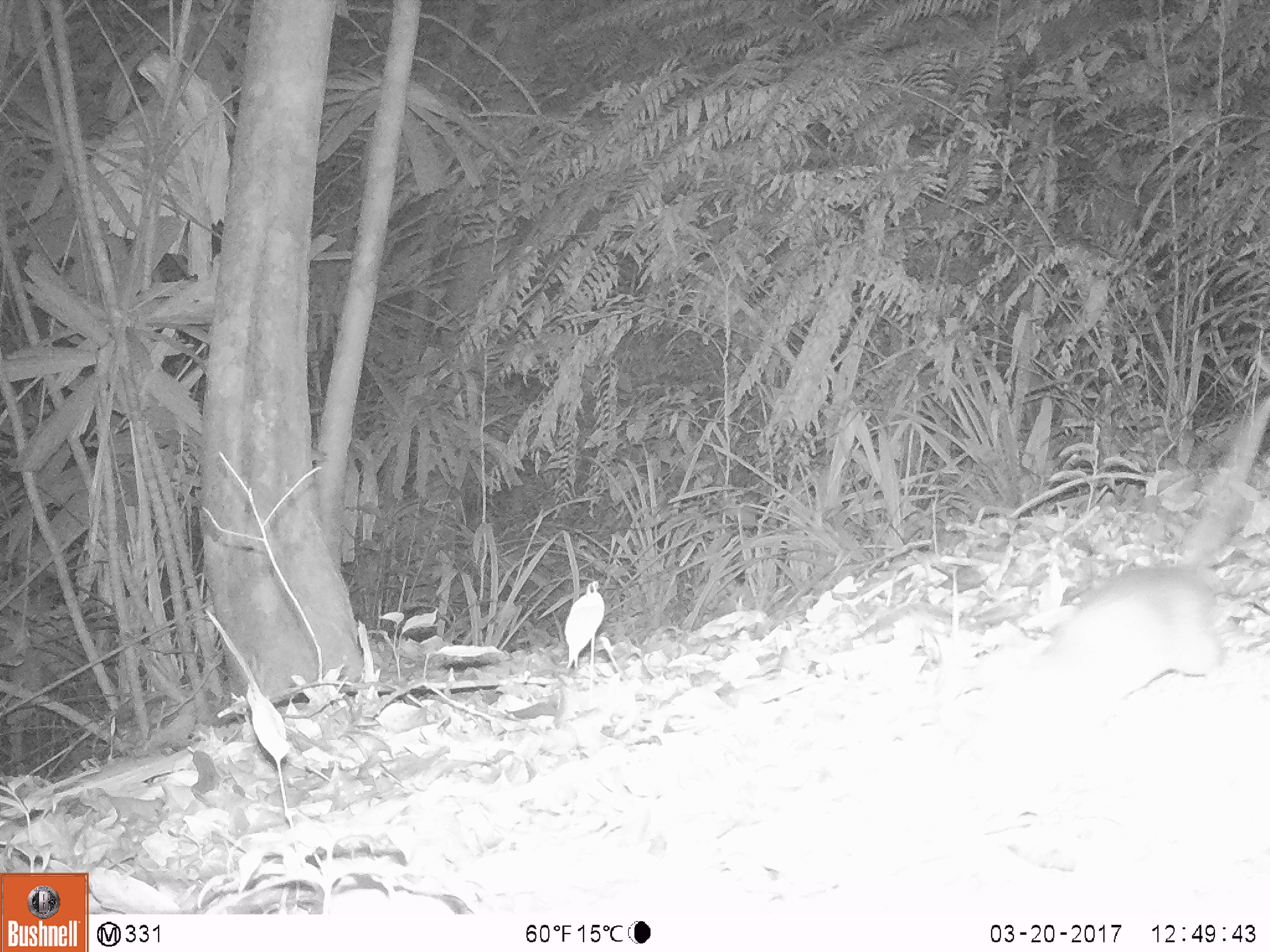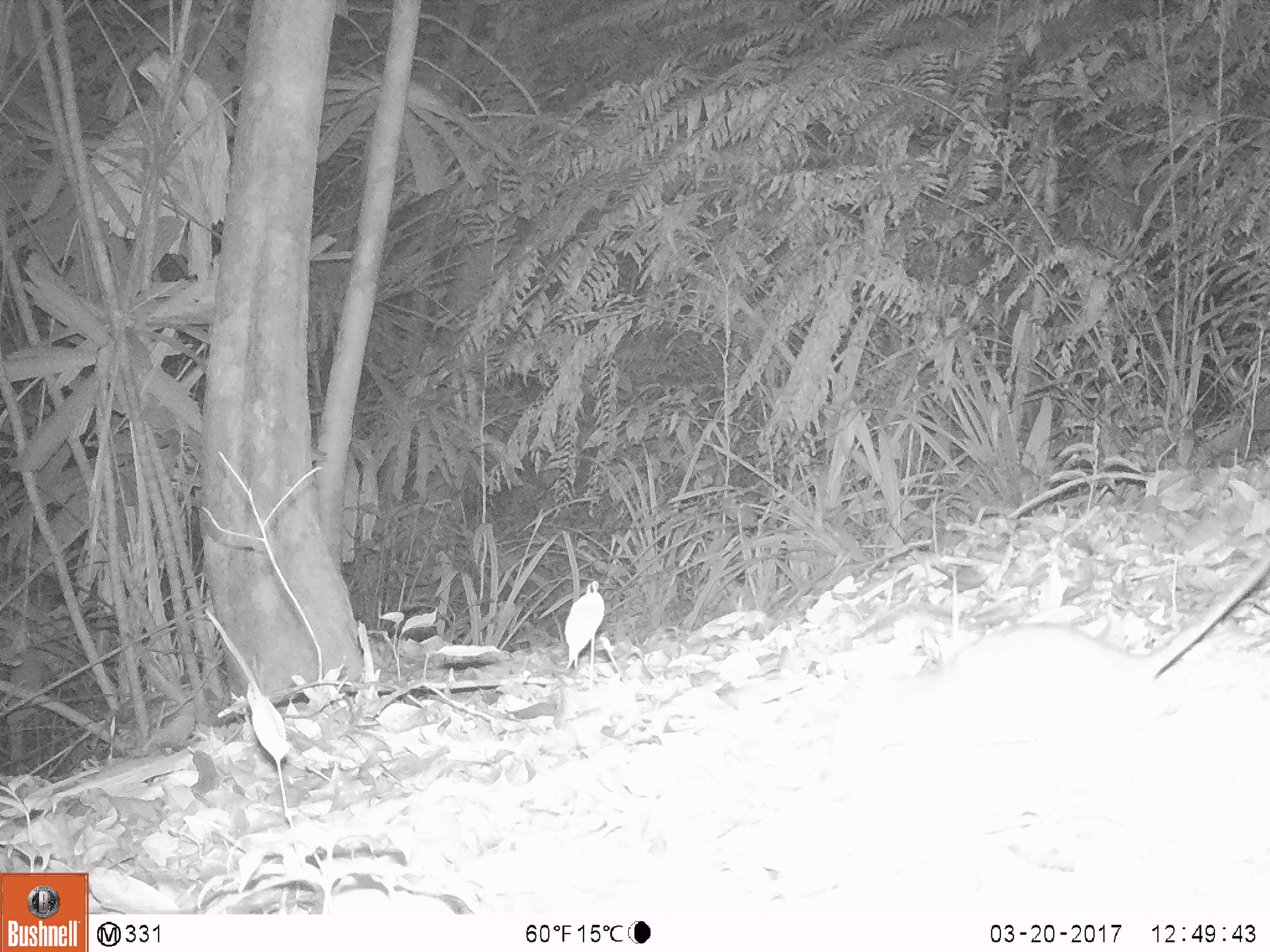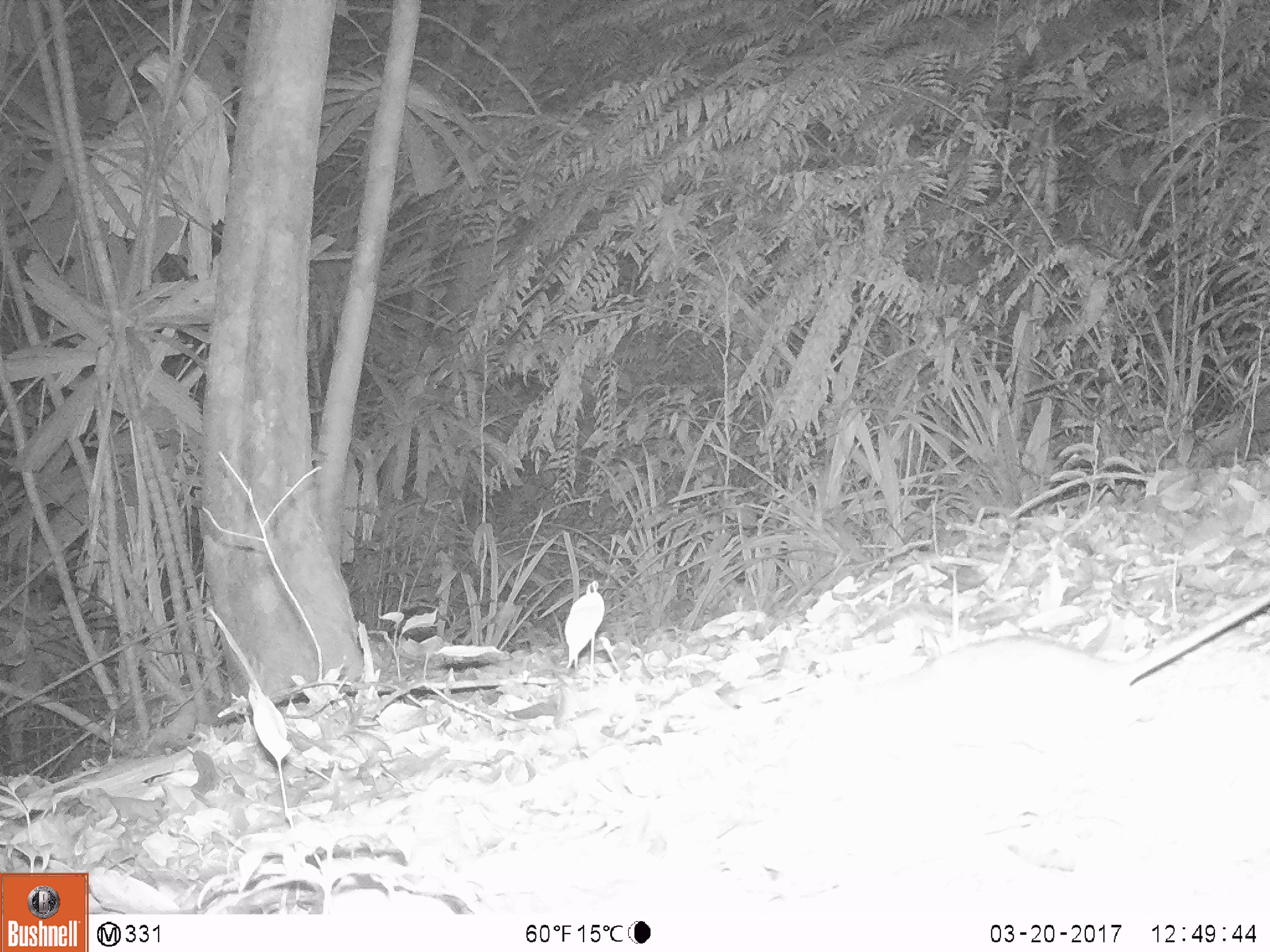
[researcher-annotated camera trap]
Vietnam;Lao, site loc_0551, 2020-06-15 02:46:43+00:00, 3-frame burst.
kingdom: Animalia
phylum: Chordata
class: Mammalia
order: Rodentia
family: Muridae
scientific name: Muridae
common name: old-world mice and rats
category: unidentified murid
Unidentified murid (old-world mice and rats) (Muridae). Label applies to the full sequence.